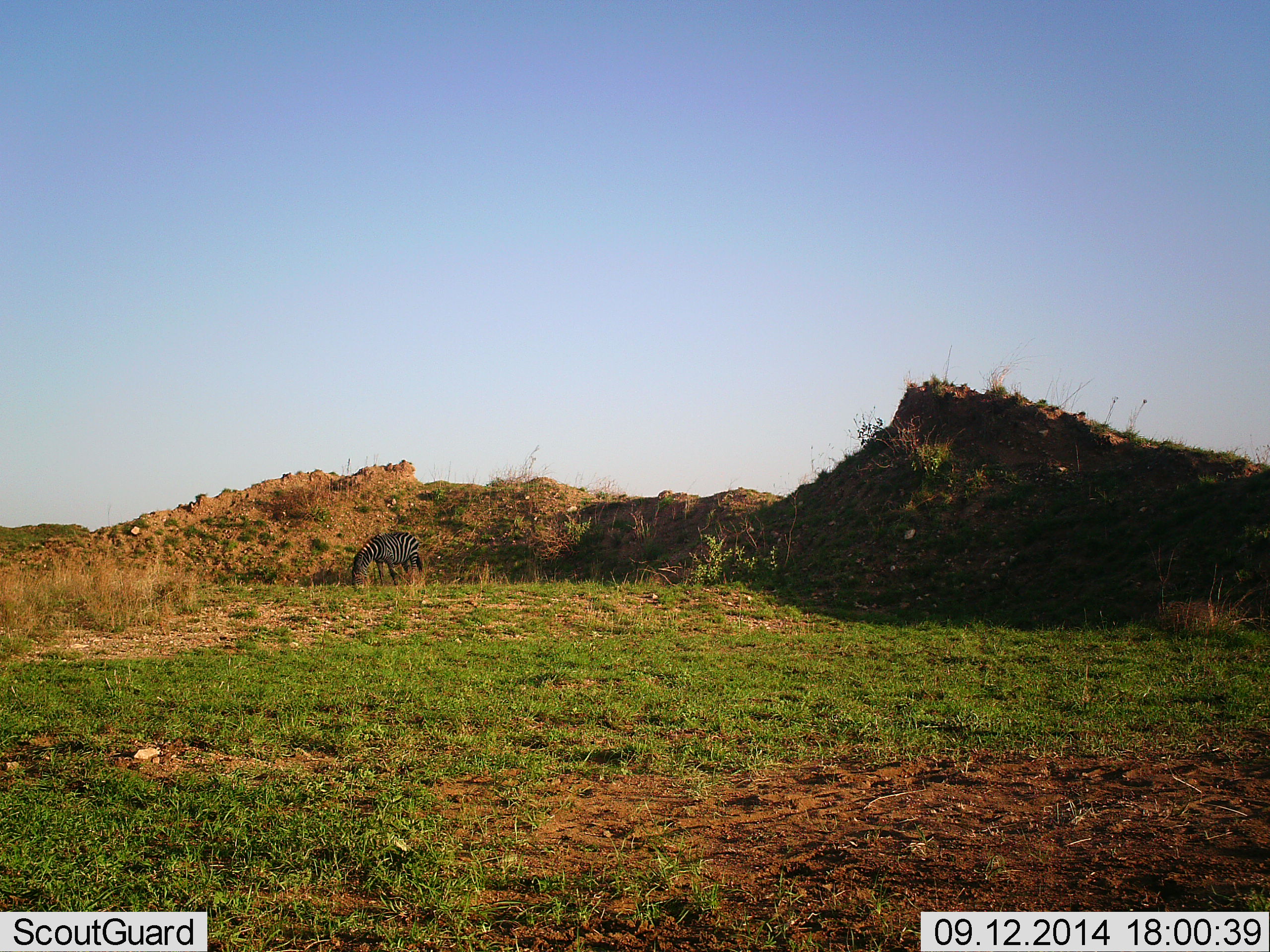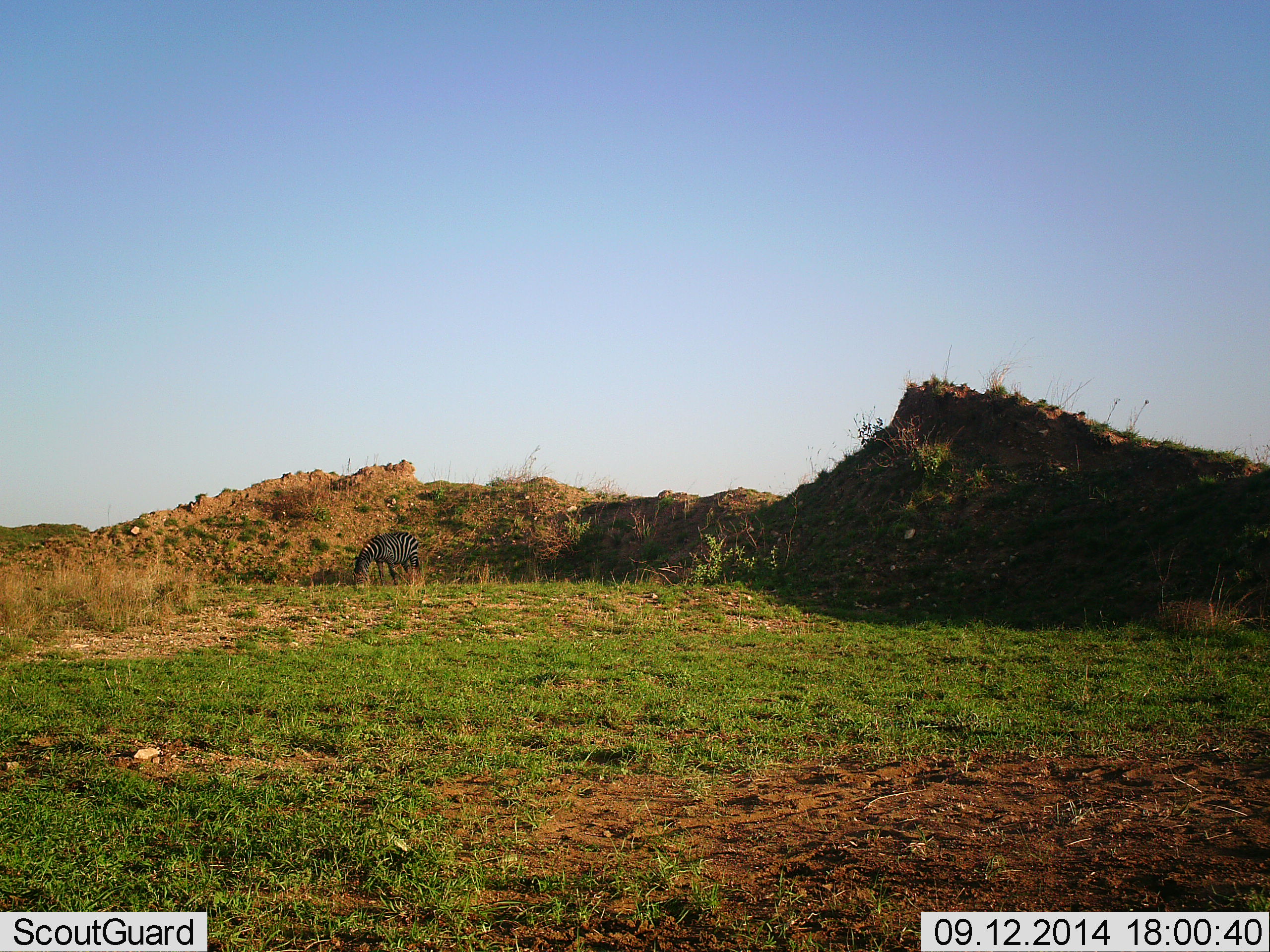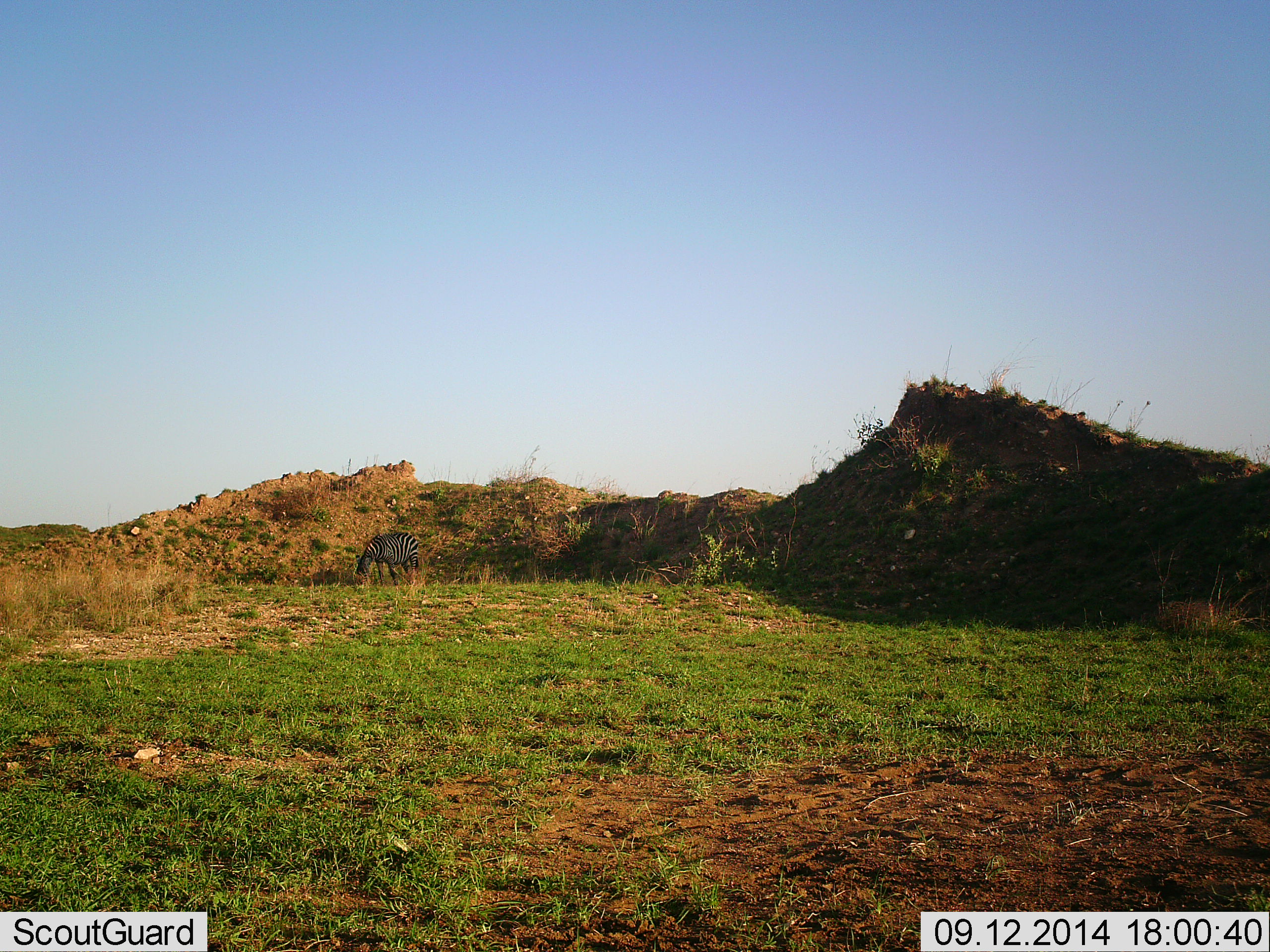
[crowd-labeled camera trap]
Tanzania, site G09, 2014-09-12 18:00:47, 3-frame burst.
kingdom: Animalia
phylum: Chordata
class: Mammalia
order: Perissodactyla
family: Equidae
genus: Equus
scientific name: Equus quagga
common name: plains zebra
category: zebra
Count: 1.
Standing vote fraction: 27%.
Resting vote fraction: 0%.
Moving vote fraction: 0%.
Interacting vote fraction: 0%.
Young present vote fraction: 0%.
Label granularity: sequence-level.